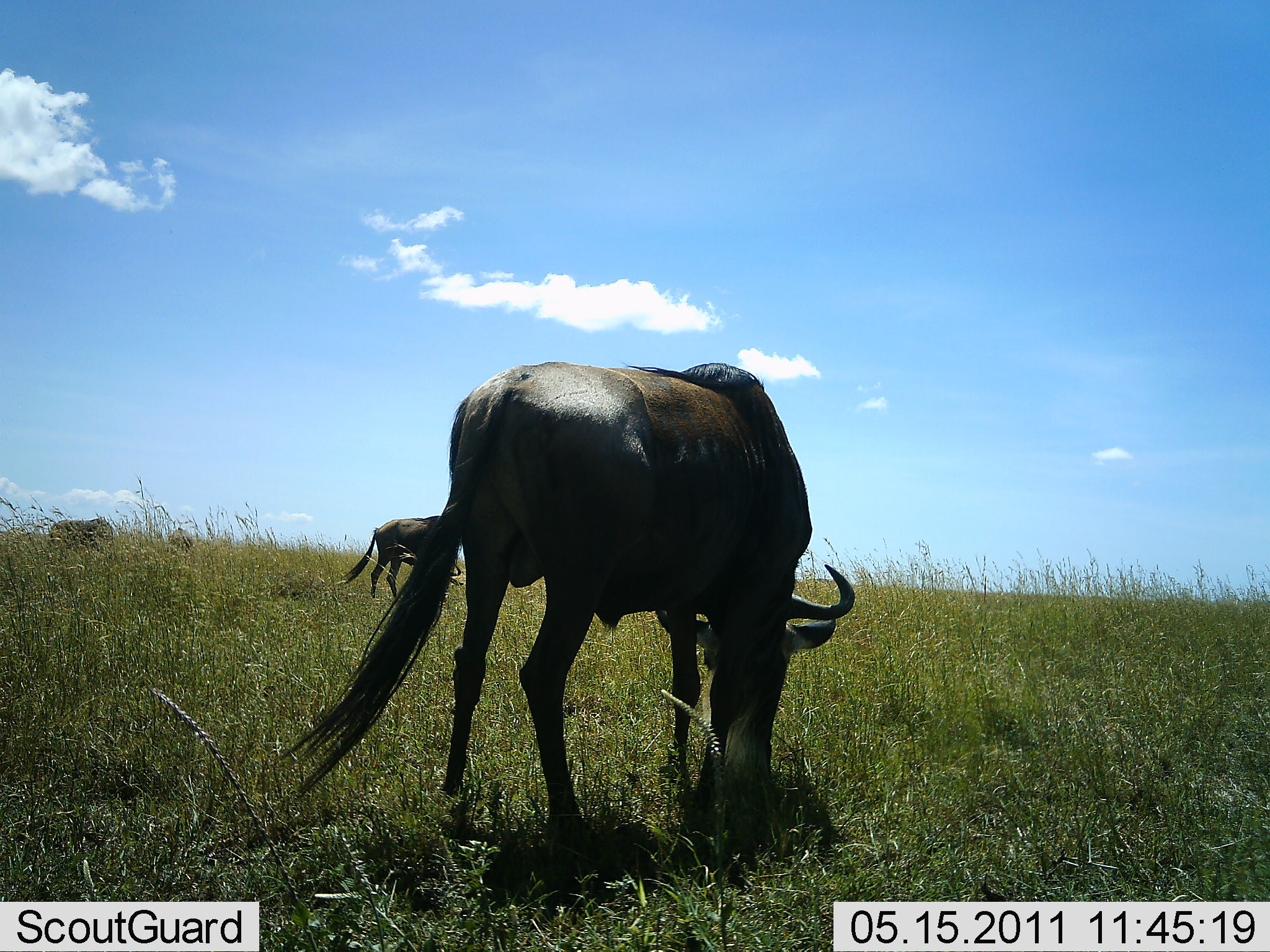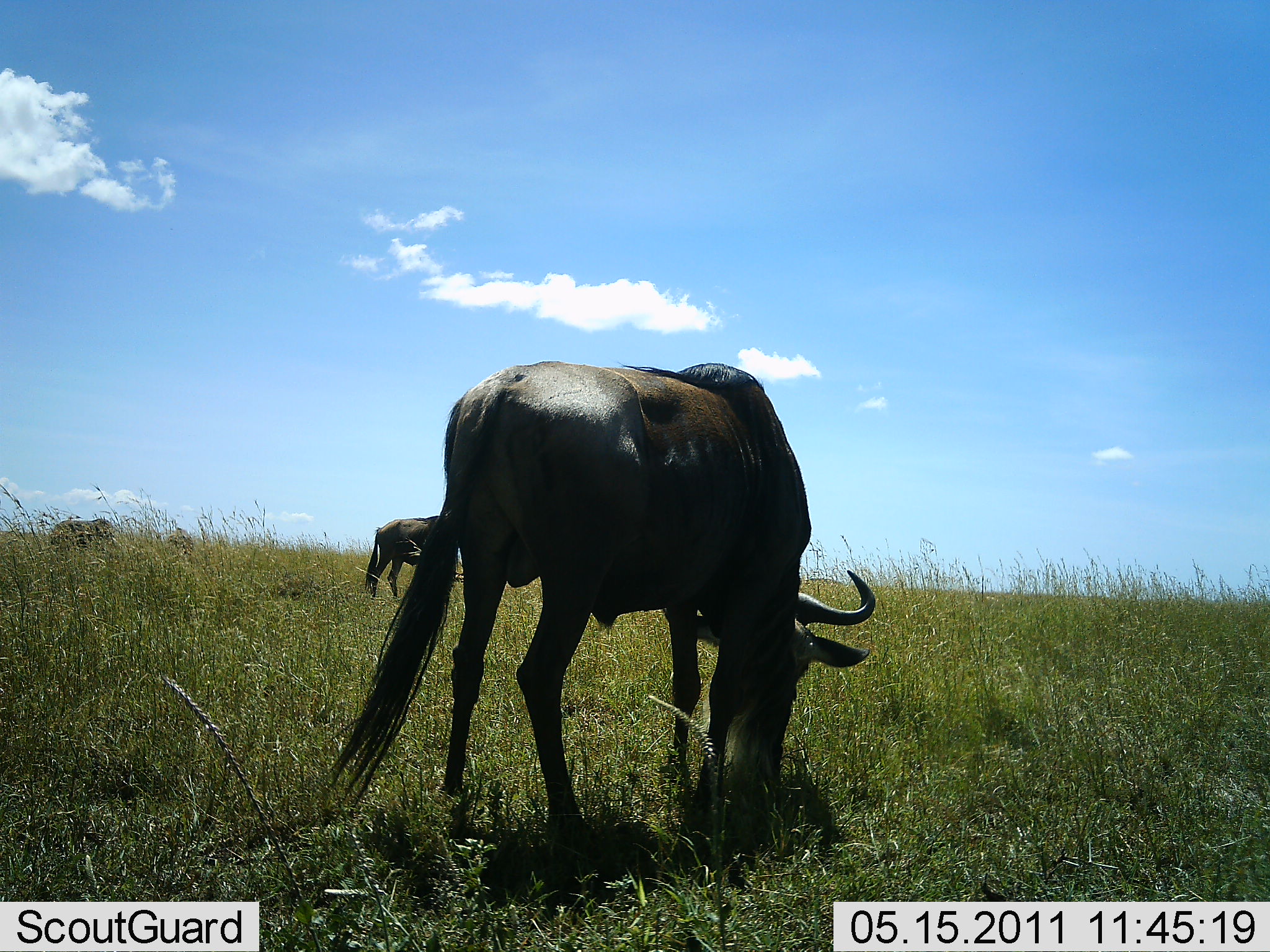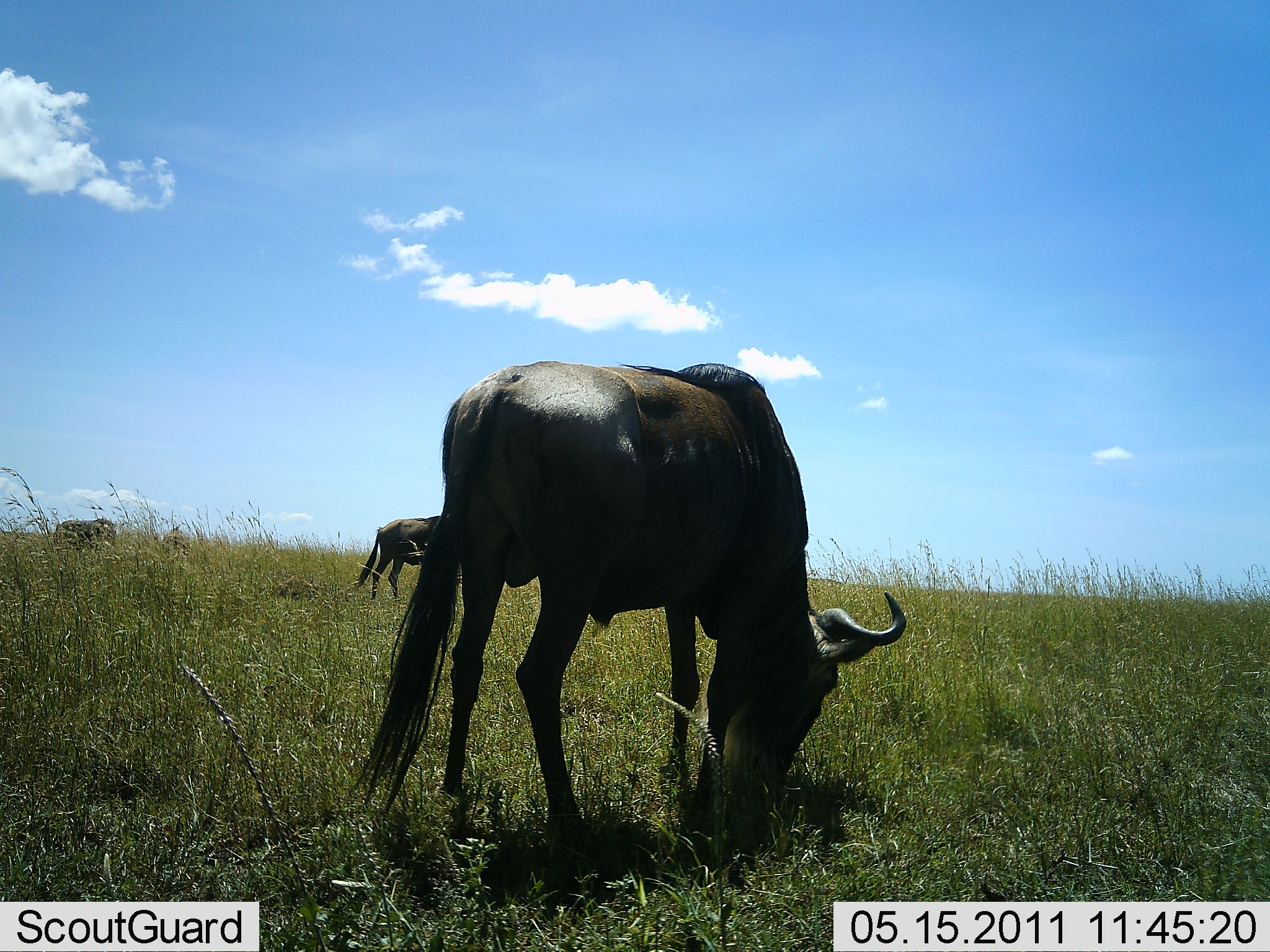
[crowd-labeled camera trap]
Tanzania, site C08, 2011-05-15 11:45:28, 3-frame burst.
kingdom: Animalia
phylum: Chordata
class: Mammalia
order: Artiodactyla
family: Bovidae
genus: Connochaetes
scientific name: Connochaetes taurinus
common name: blue wildebeest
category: wildebeest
Wildebeest (blue wildebeest) (Connochaetes taurinus), count 4. Behavior (volunteer vote fractions): standing 31%, resting 0%, moving 12%, interacting 0%. Young present (vote fraction): 0%. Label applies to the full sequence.